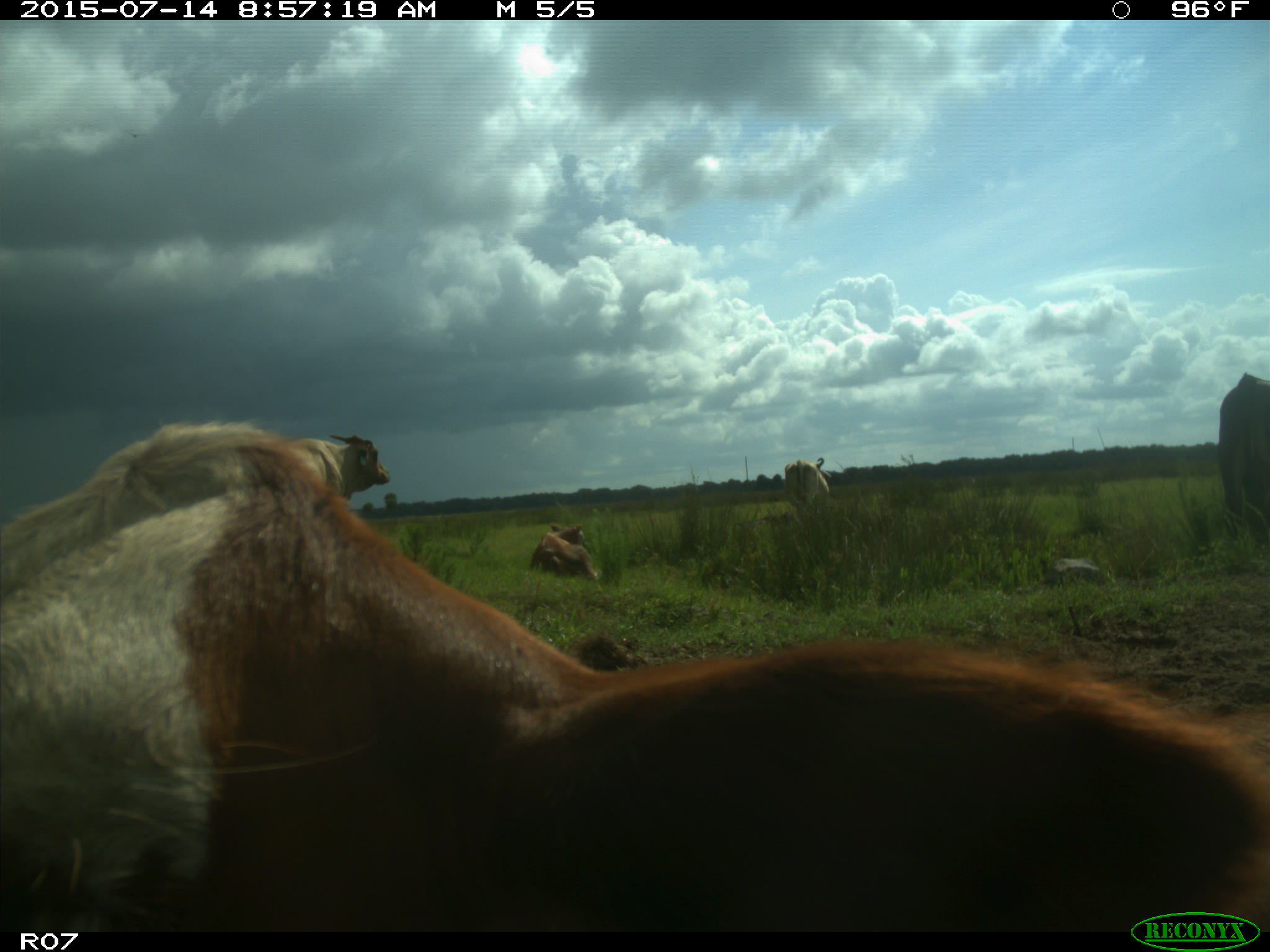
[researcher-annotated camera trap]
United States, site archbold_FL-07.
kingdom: Animalia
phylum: Chordata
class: Mammalia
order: Artiodactyla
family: Bovidae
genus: Bos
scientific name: Bos taurus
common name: domestic cow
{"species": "Bos taurus (domestic cow)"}